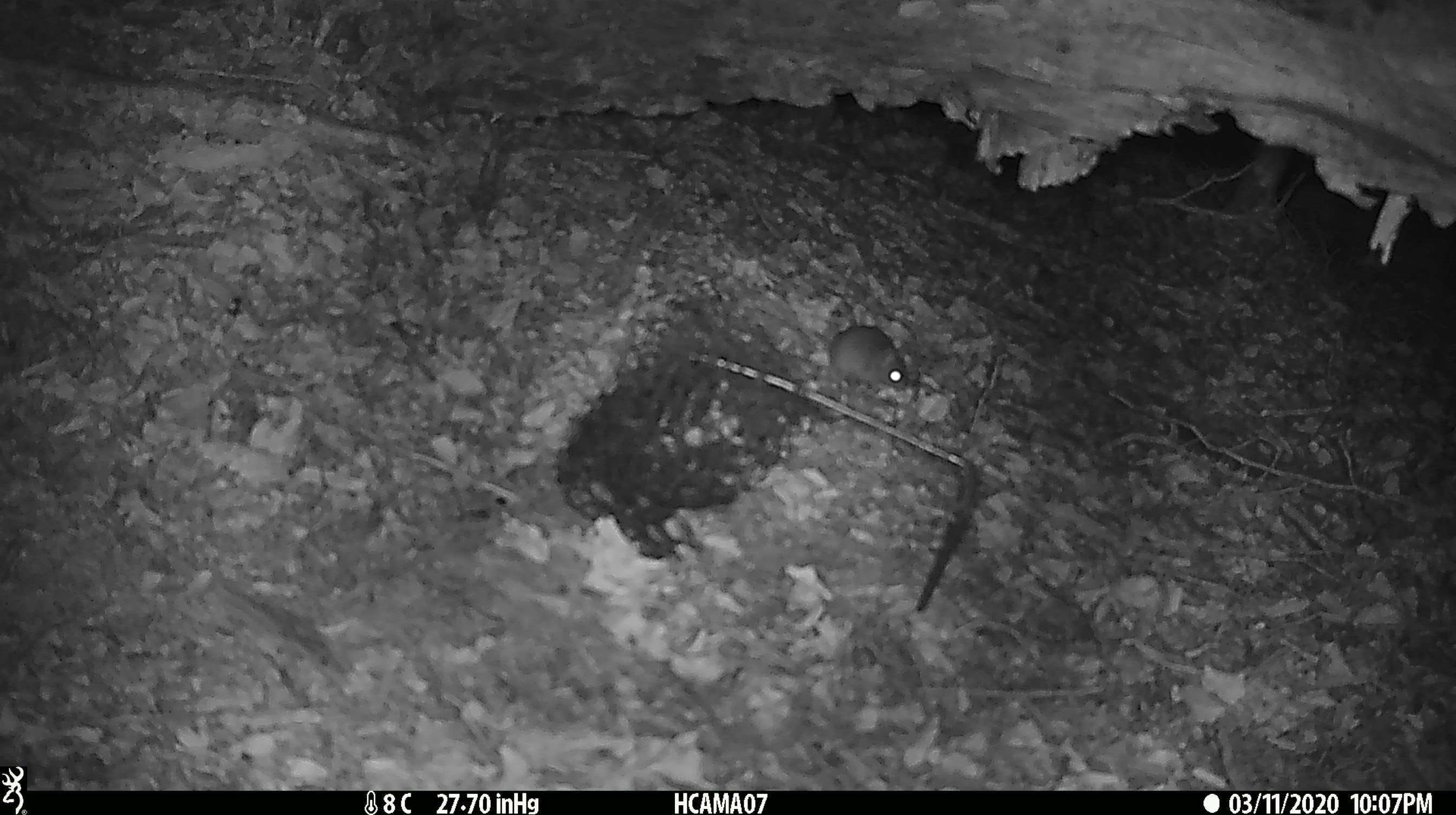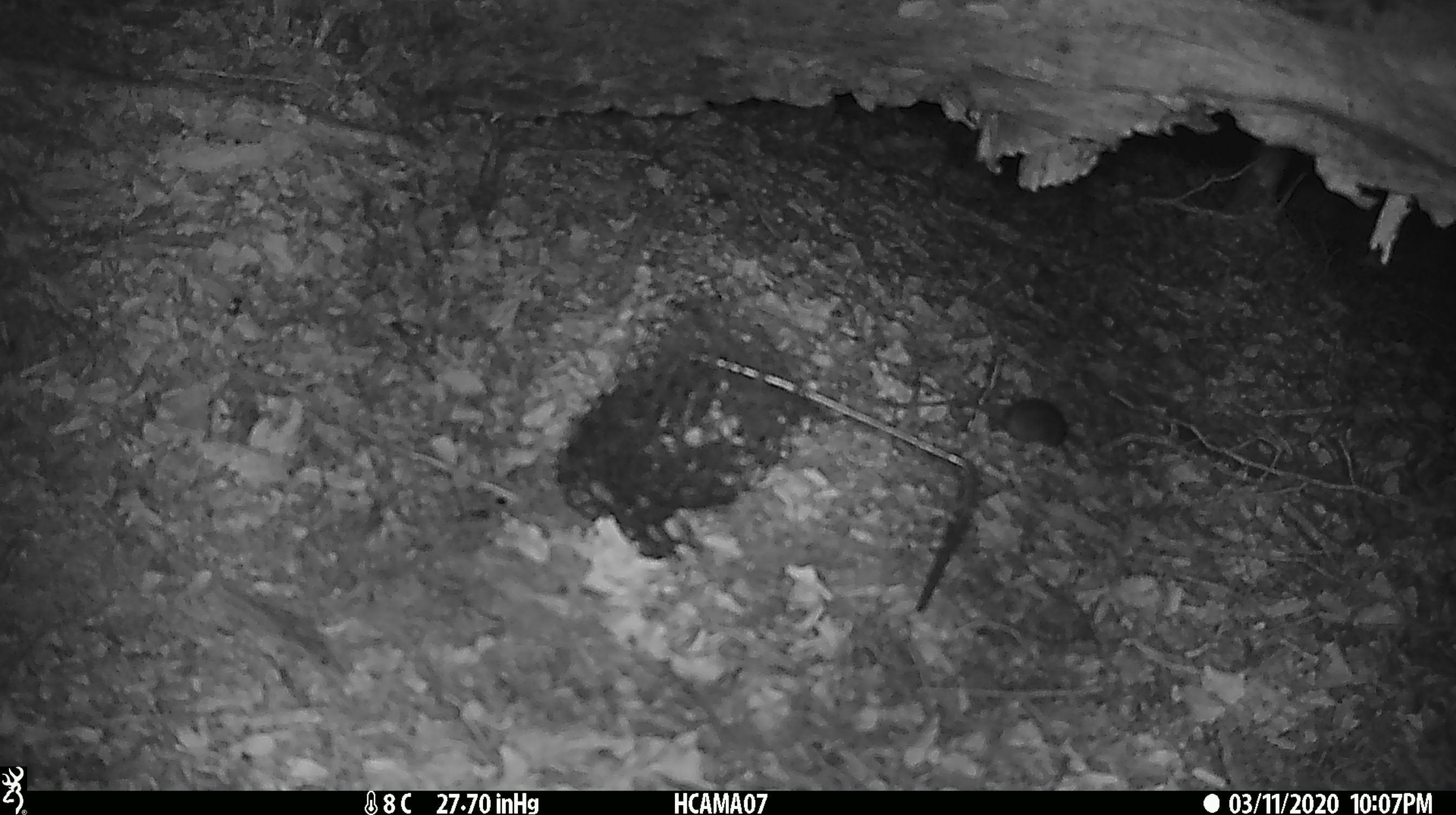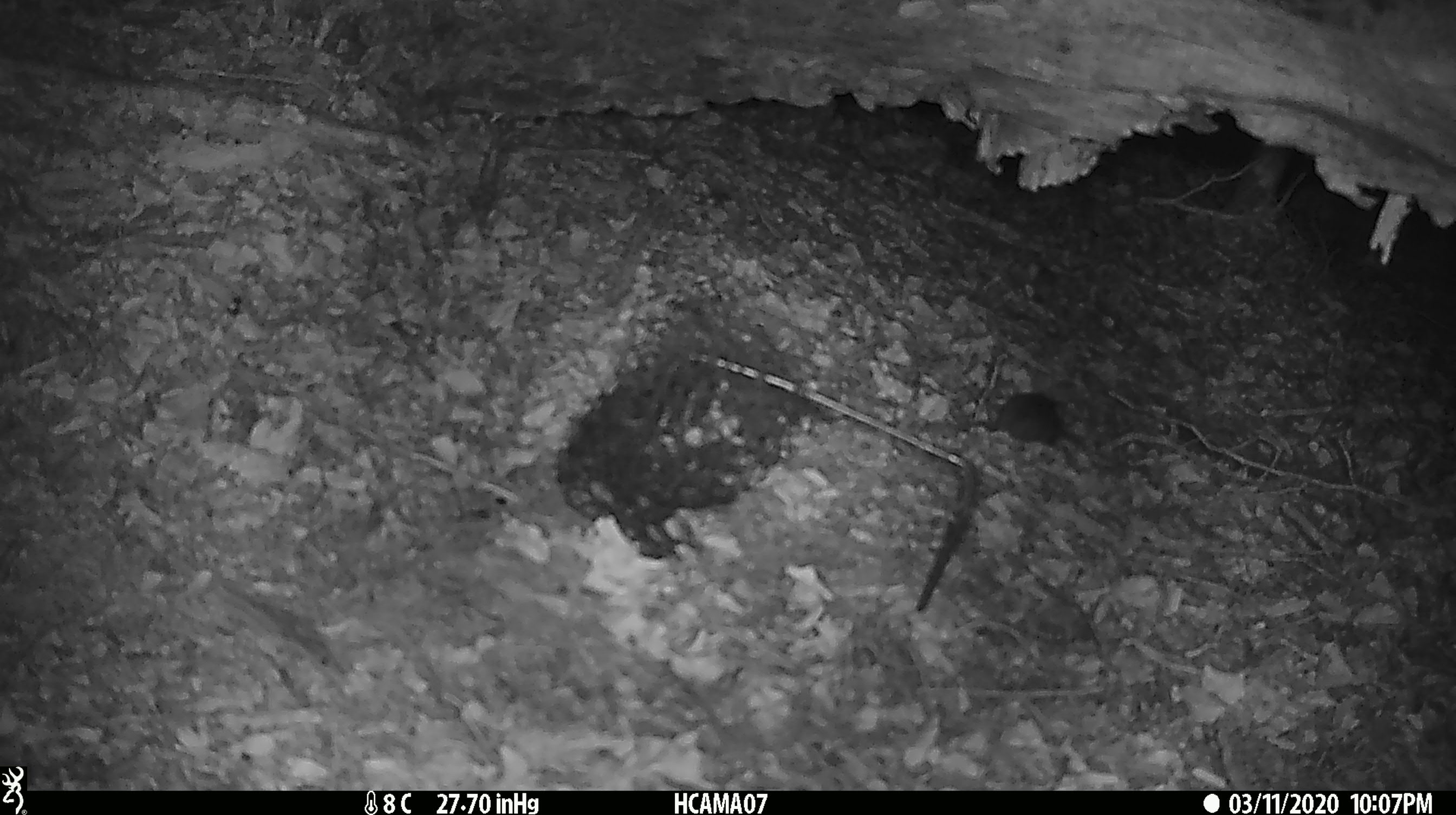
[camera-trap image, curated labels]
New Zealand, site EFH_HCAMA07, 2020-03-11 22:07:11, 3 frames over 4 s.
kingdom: Animalia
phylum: Chordata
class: Mammalia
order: Rodentia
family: Muridae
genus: Mus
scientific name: Mus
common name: mouse